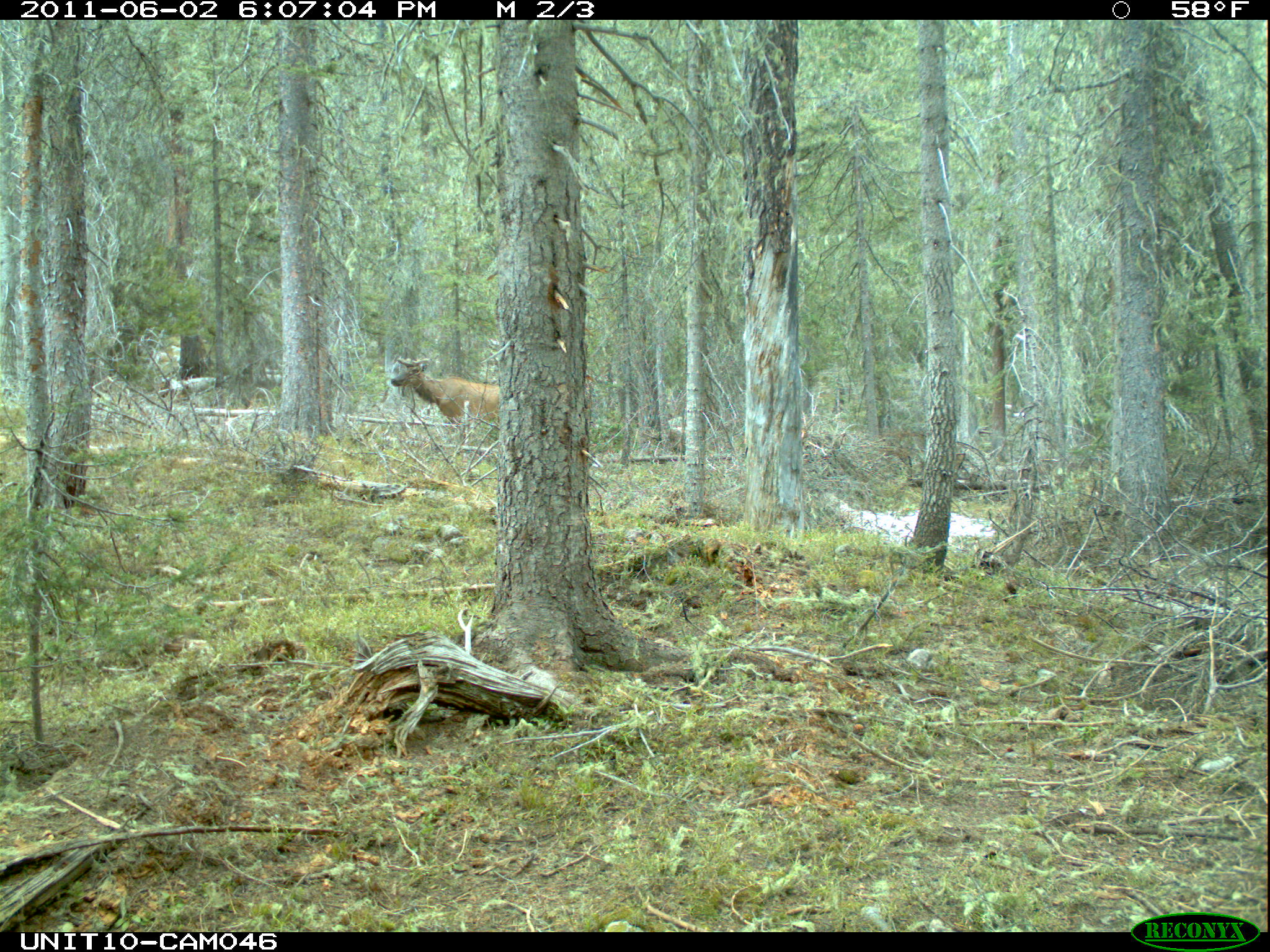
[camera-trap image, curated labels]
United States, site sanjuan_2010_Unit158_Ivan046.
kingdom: Animalia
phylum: Chordata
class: Mammalia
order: Artiodactyla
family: Cervidae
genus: Cervus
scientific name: Cervus elaphus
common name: red deer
Cervus elaphus (red deer).